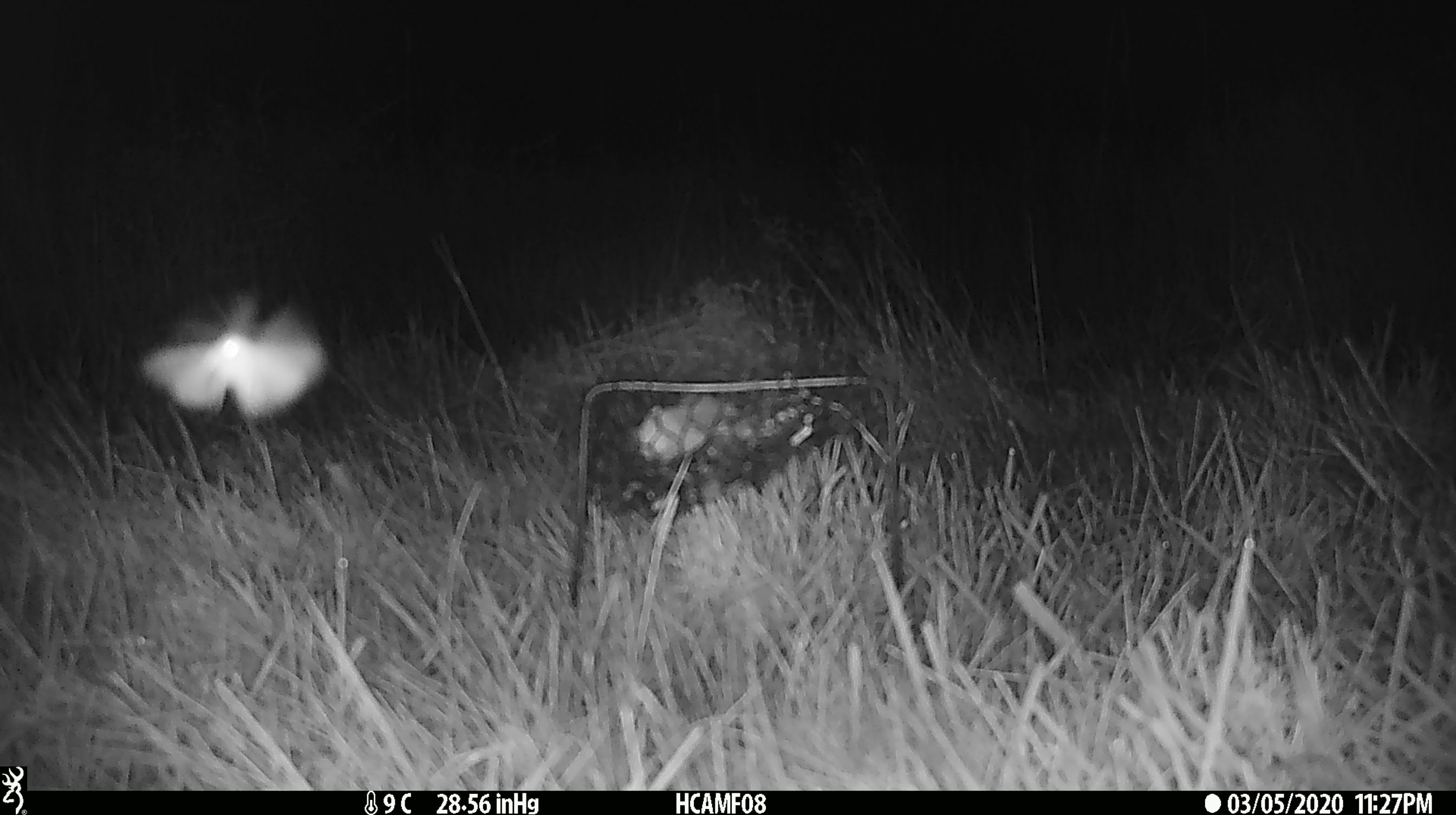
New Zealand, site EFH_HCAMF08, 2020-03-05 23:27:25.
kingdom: Animalia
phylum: Arthropoda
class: Insecta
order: Lepidoptera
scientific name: Lepidoptera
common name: moth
Moth (Lepidoptera).